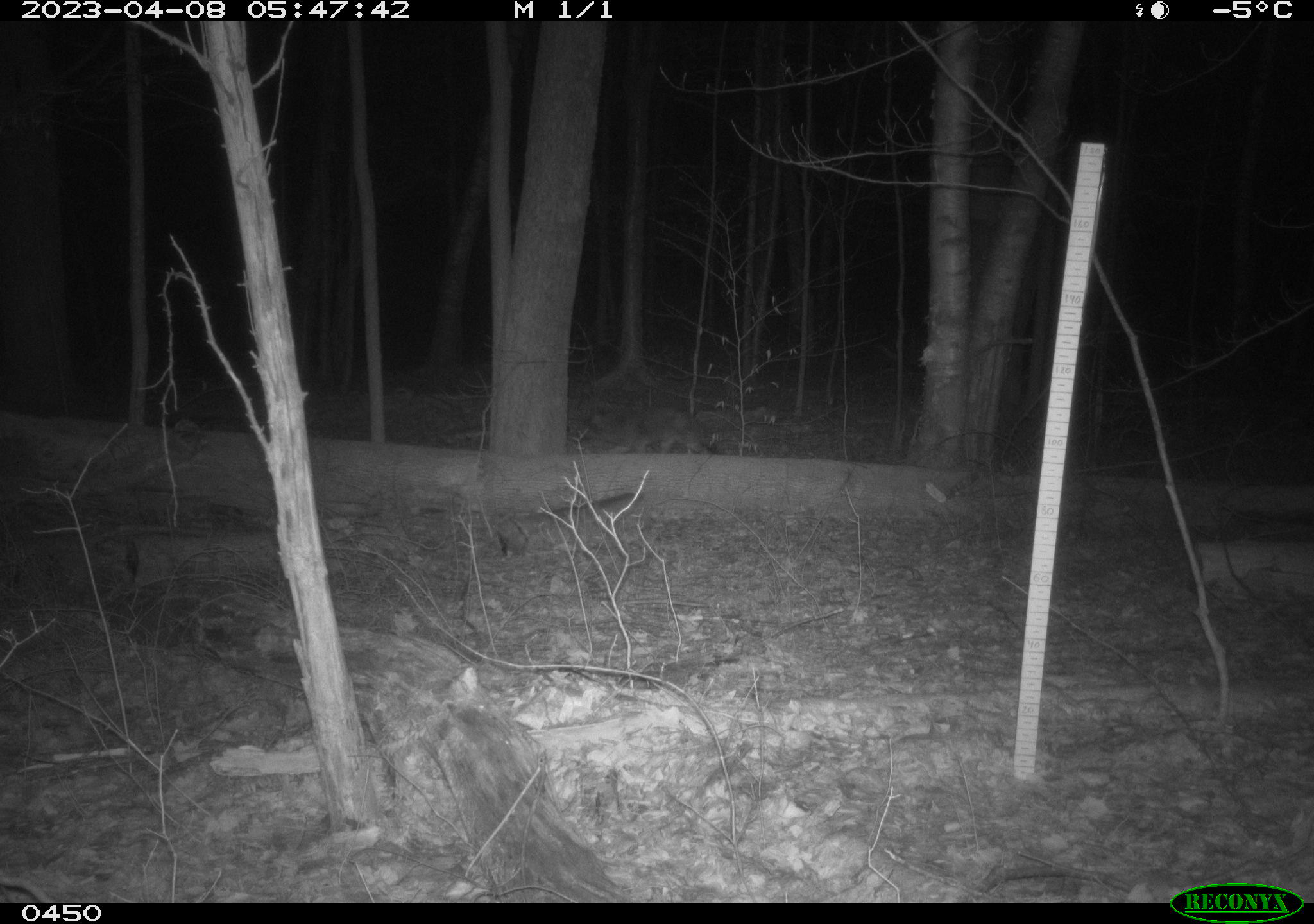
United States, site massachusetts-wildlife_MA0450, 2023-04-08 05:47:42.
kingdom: Animalia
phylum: Chordata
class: Mammalia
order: Carnivora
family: Canidae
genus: Canis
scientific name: Canis latrans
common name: coyote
Coyote (Canis latrans).